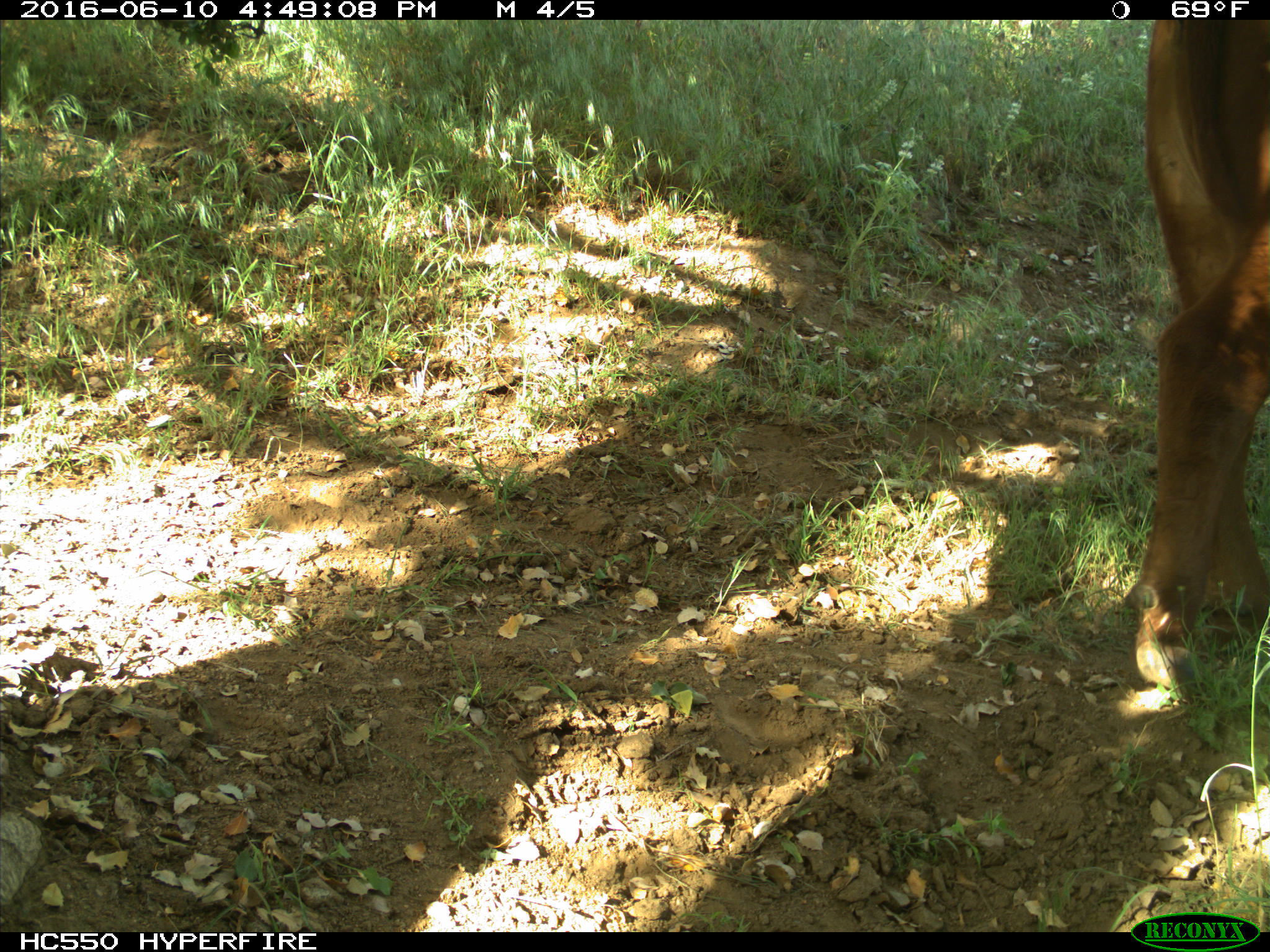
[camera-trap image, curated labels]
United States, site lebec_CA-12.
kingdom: Animalia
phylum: Chordata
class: Mammalia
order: Artiodactyla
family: Bovidae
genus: Bos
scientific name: Bos taurus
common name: domestic cow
Bos taurus (domestic cow).